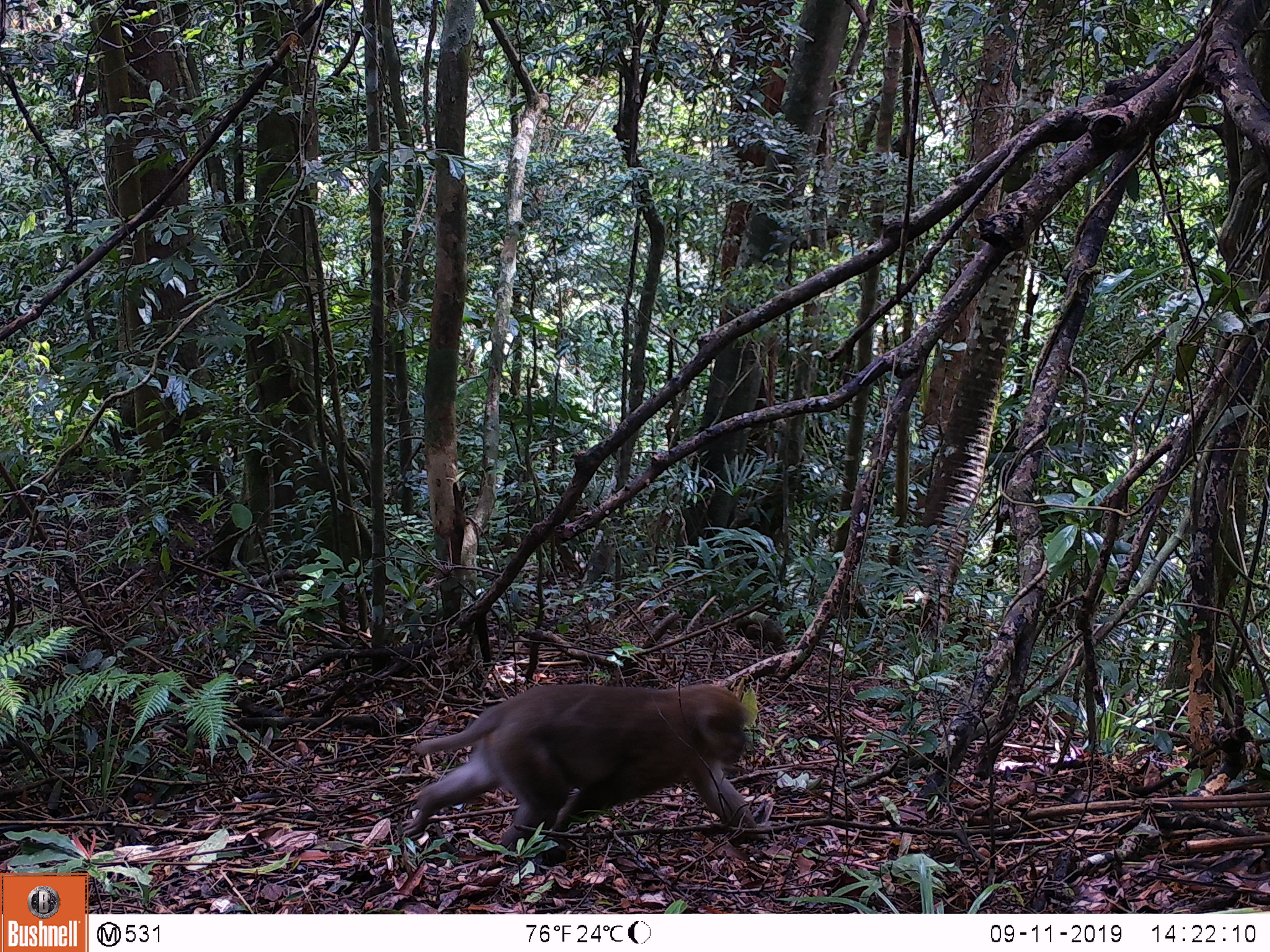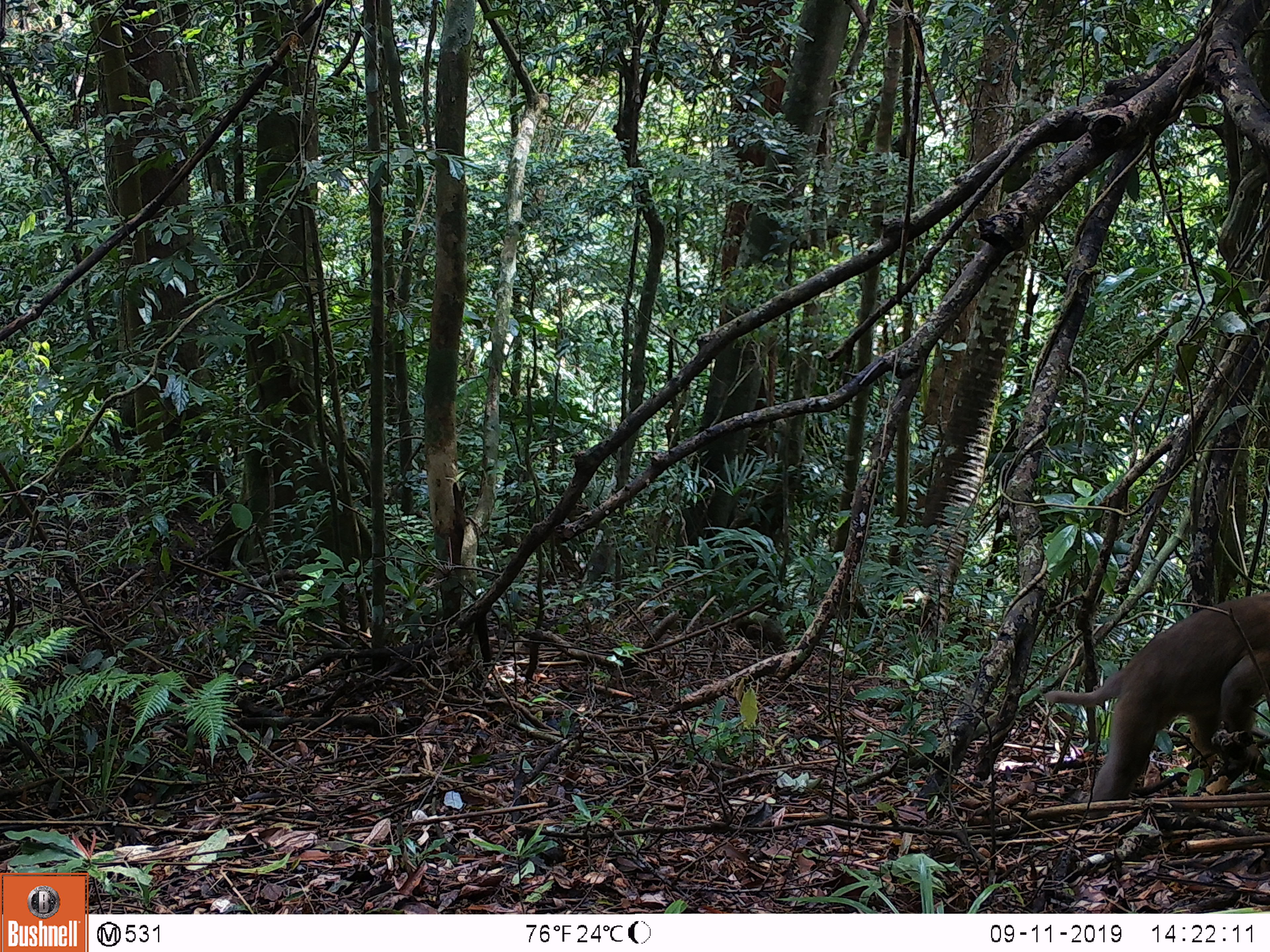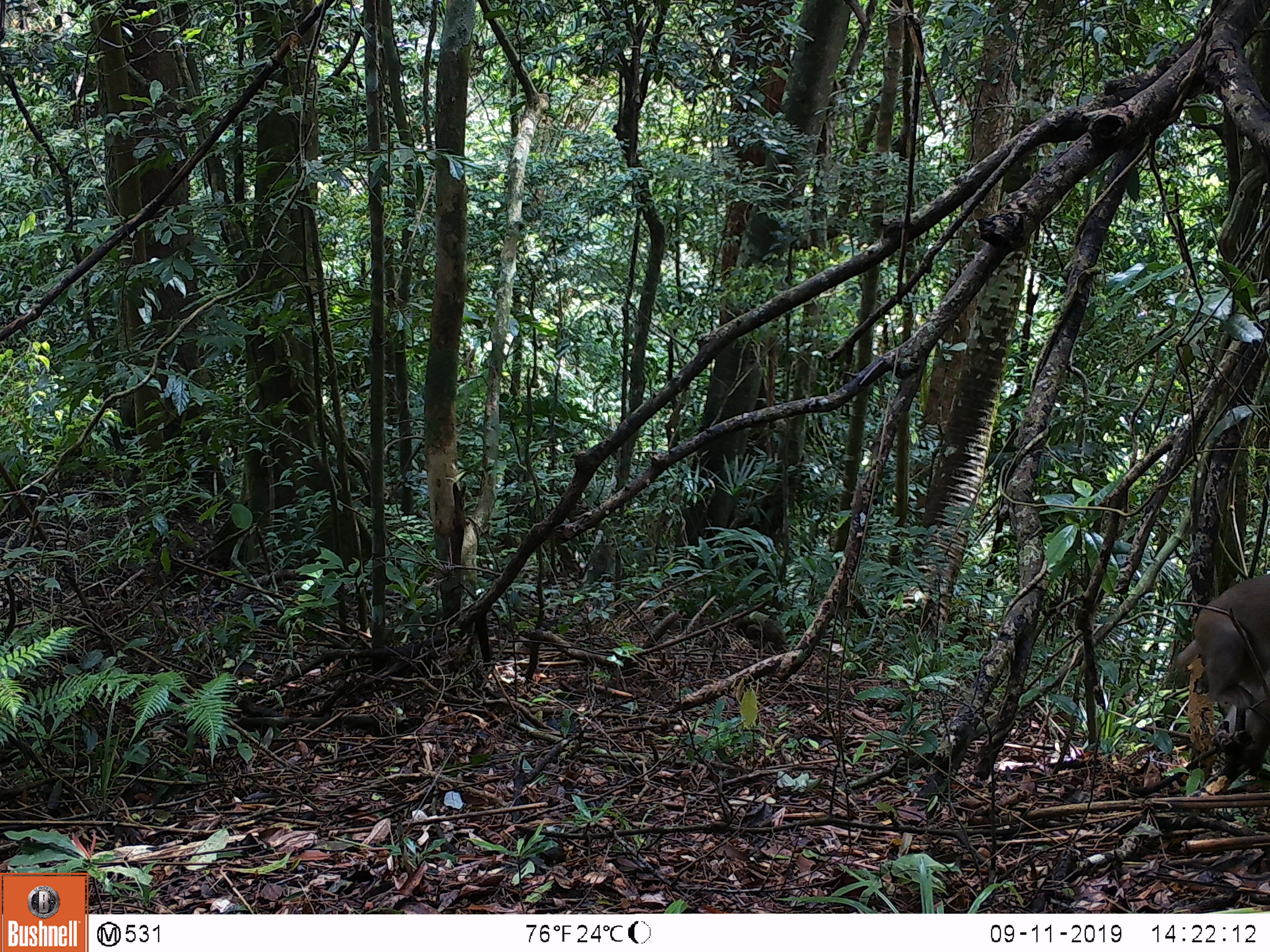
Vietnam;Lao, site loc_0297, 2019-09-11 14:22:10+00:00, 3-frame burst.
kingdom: Animalia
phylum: Chordata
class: Mammalia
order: Primates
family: Cercopithecidae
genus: Macaca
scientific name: Macaca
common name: macaques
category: assam or rhesus macaque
Assam or rhesus macaque (macaques) (Macaca). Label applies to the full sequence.